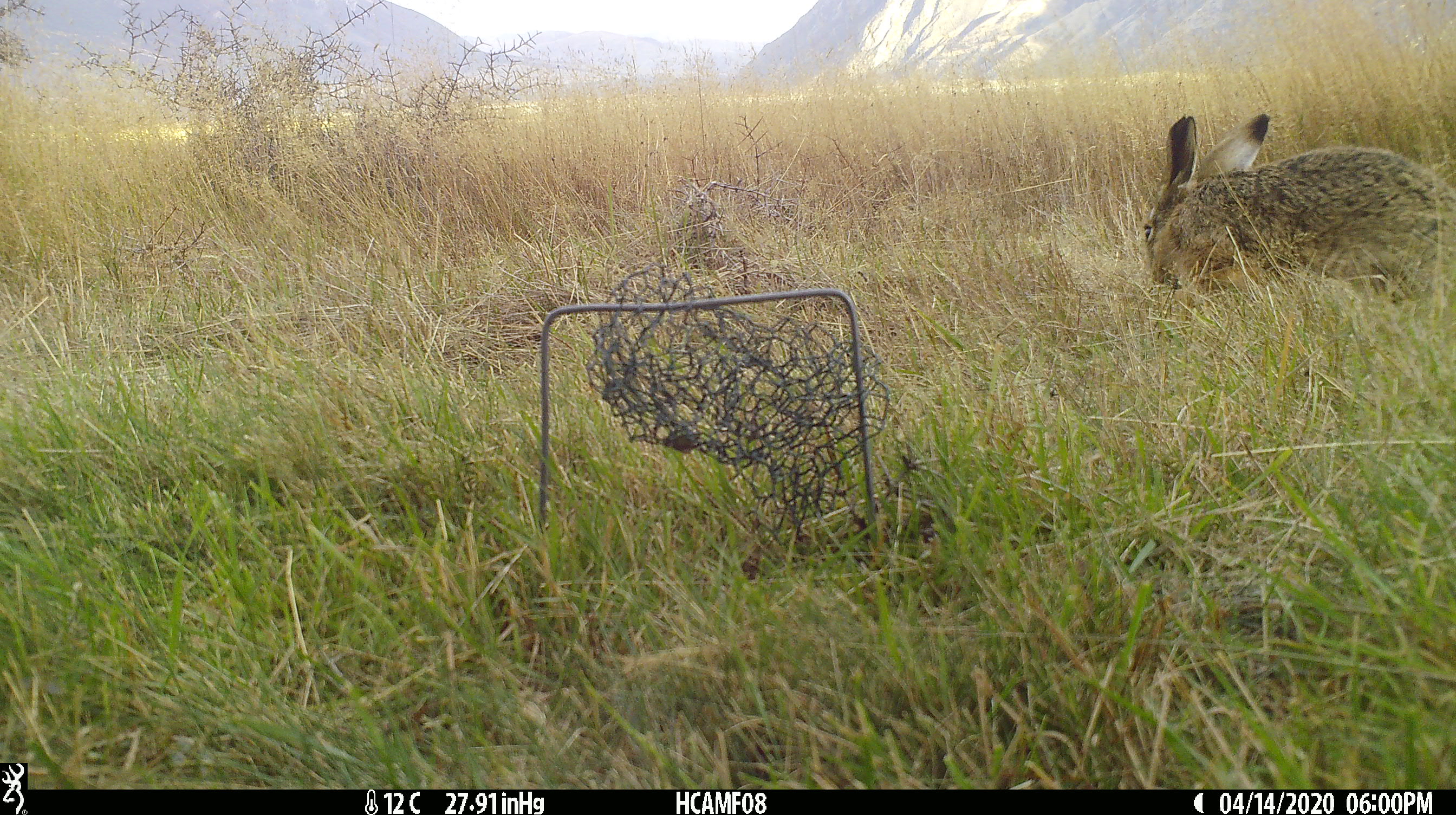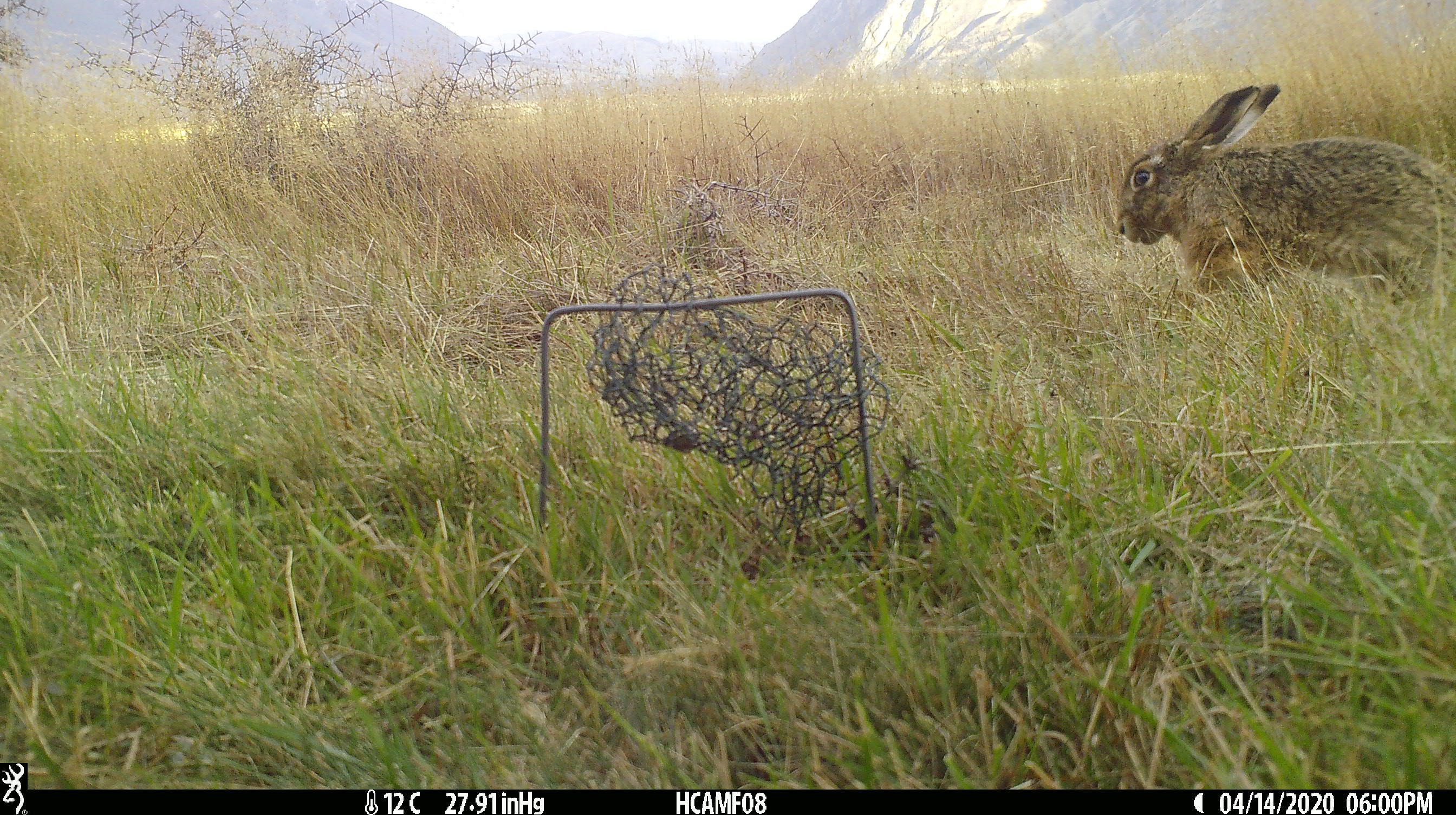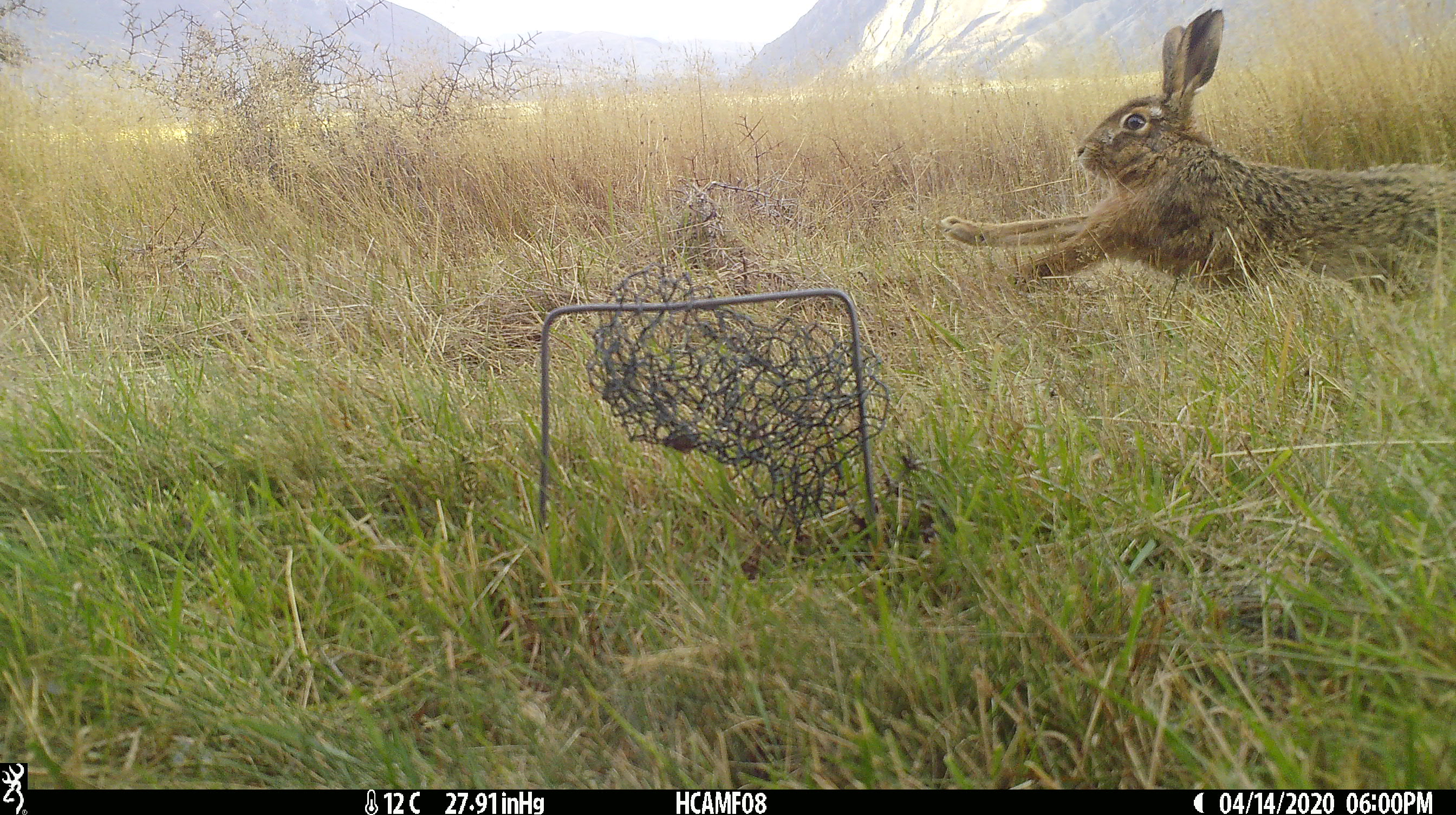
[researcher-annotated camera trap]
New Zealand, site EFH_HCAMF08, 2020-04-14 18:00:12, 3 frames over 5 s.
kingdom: Animalia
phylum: Chordata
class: Mammalia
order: Lagomorpha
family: Leporidae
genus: Oryctolagus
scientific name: Oryctolagus cuniculus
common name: european rabbit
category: rabbit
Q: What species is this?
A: Rabbit (european rabbit) (Oryctolagus cuniculus).